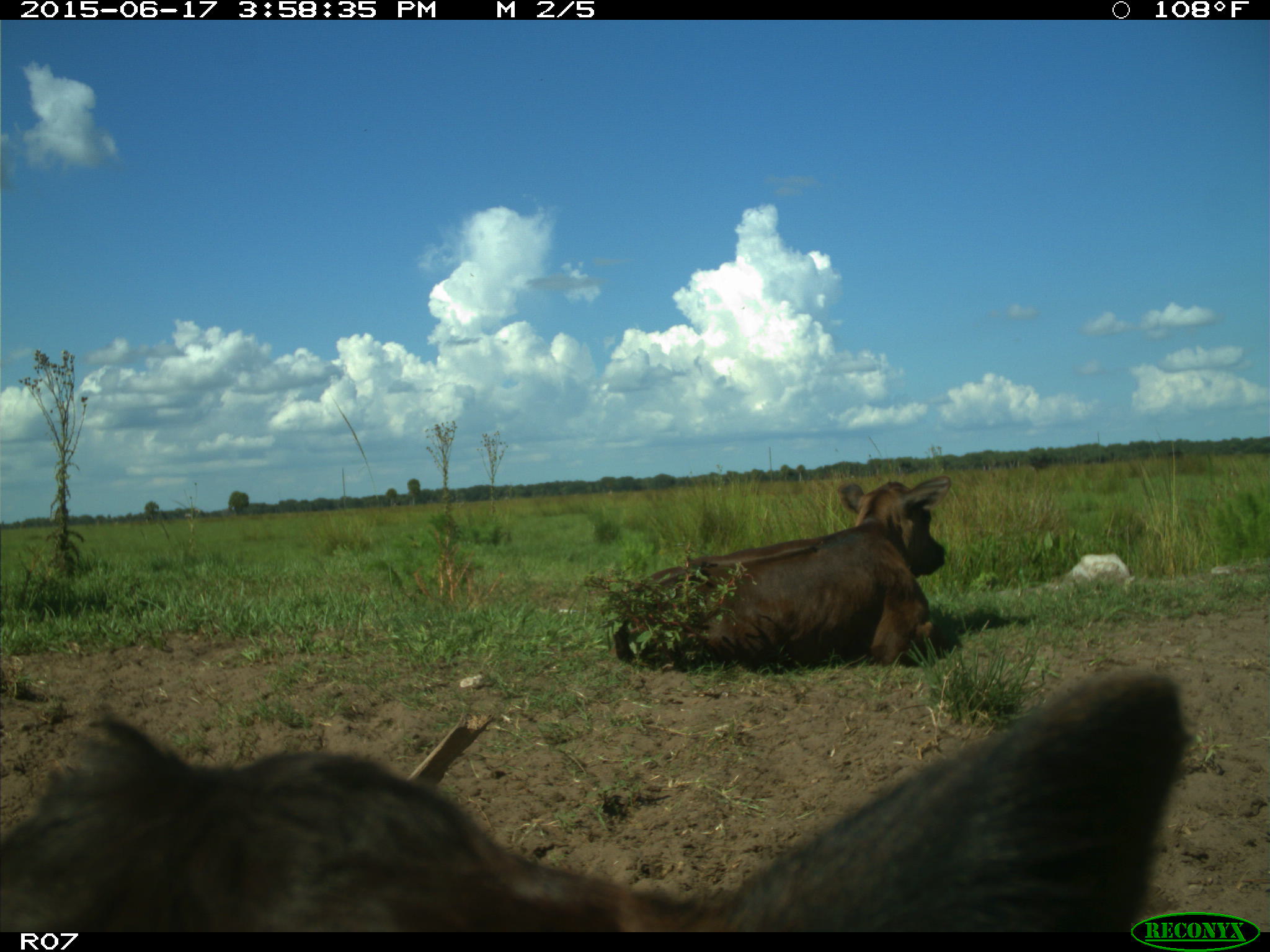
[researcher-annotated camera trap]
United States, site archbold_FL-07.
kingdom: Animalia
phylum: Chordata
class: Mammalia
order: Artiodactyla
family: Bovidae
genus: Bos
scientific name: Bos taurus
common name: domestic cow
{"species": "Bos taurus (domestic cow)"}